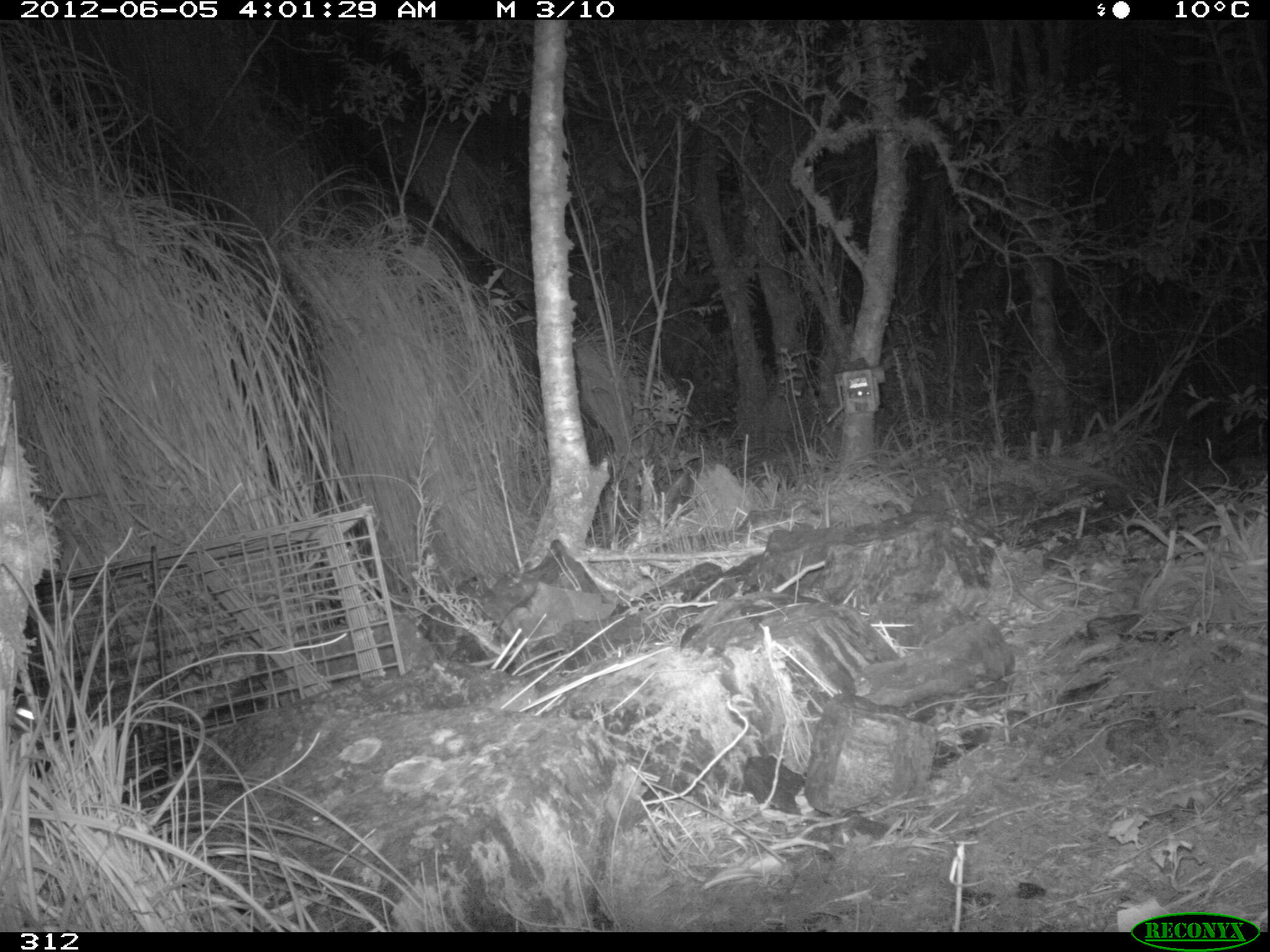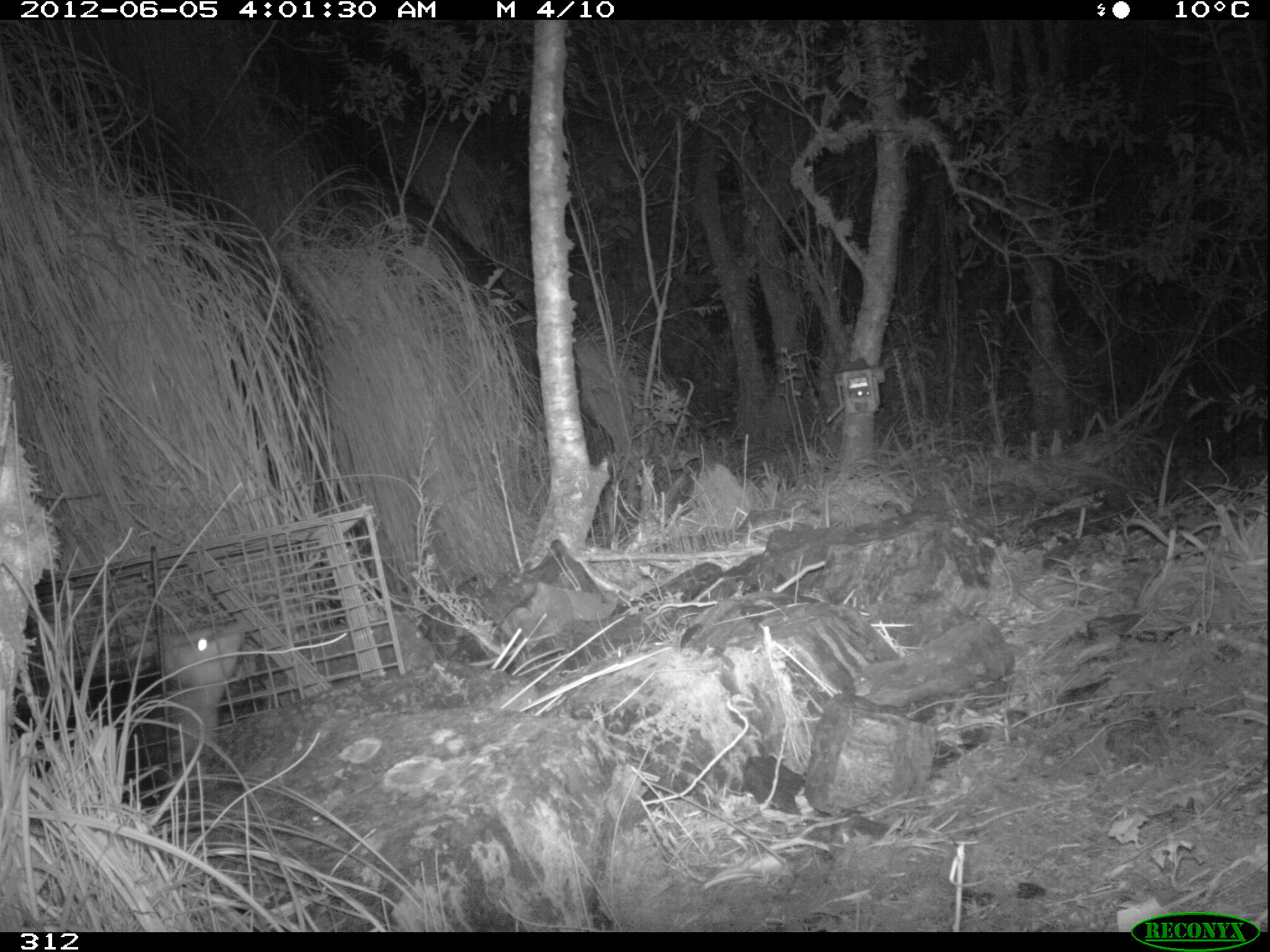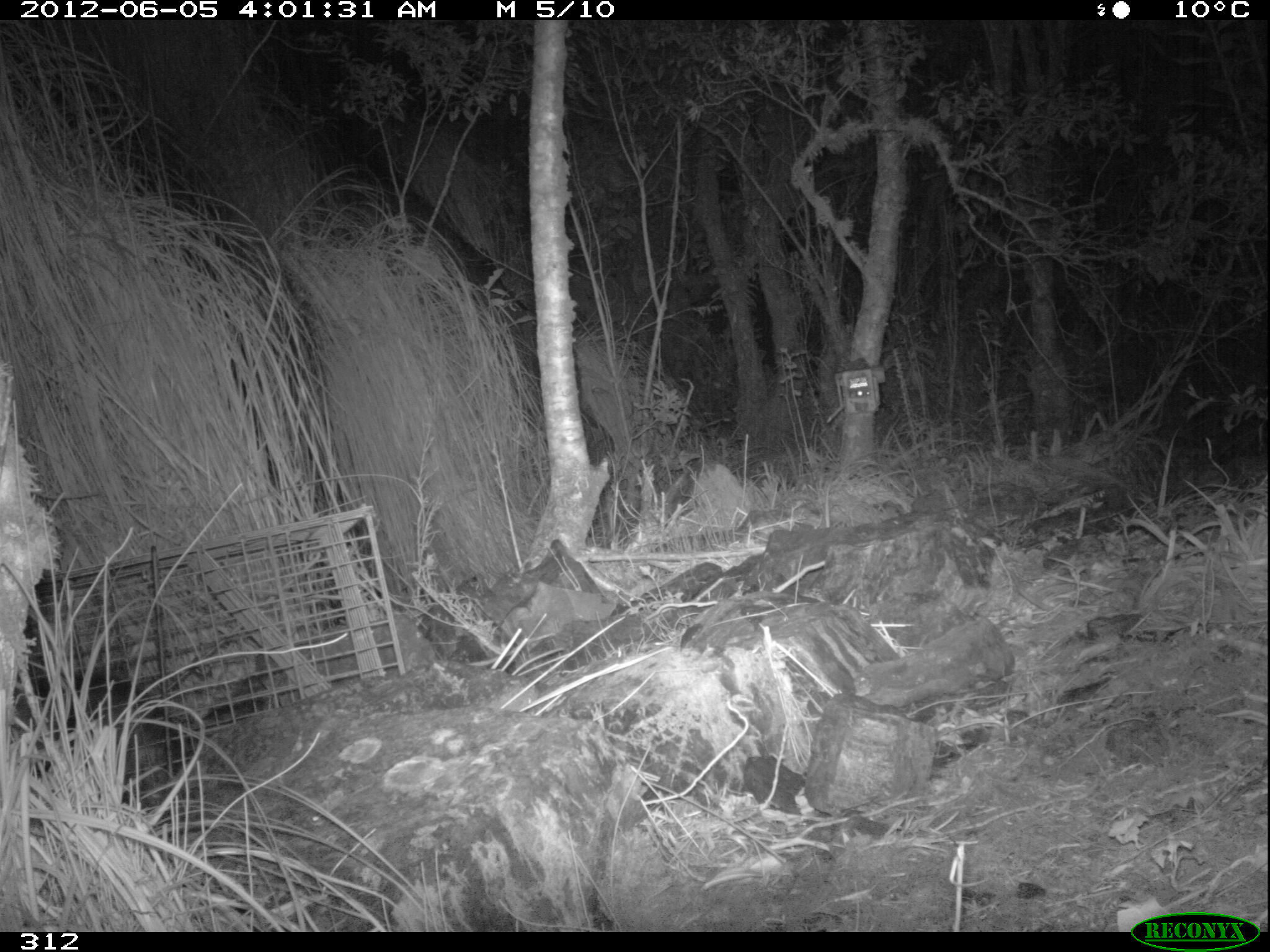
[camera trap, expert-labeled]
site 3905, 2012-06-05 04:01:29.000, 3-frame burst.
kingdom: Animalia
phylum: Chordata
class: Mammalia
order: Didelphimorphia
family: Didelphidae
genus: Didelphis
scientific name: Didelphis pernigra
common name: andean white-eared opossum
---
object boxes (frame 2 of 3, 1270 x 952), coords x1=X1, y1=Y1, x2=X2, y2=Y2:
didelphis pernigra: x1=11, y1=613, x2=252, y2=798